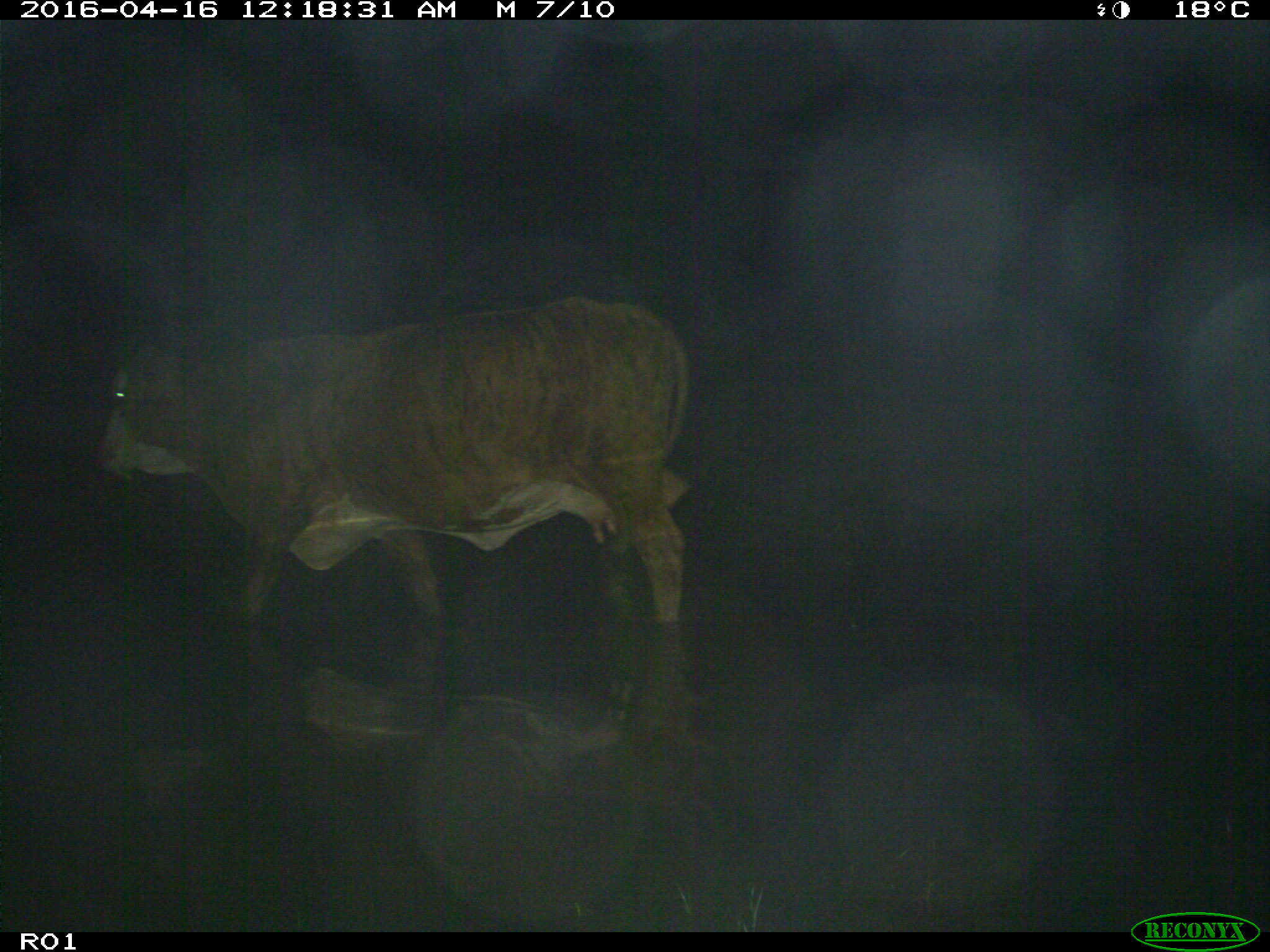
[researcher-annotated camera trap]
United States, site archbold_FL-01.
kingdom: Animalia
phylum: Chordata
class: Mammalia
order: Artiodactyla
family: Bovidae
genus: Bos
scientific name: Bos taurus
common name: domestic cow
Bos taurus (domestic cow).